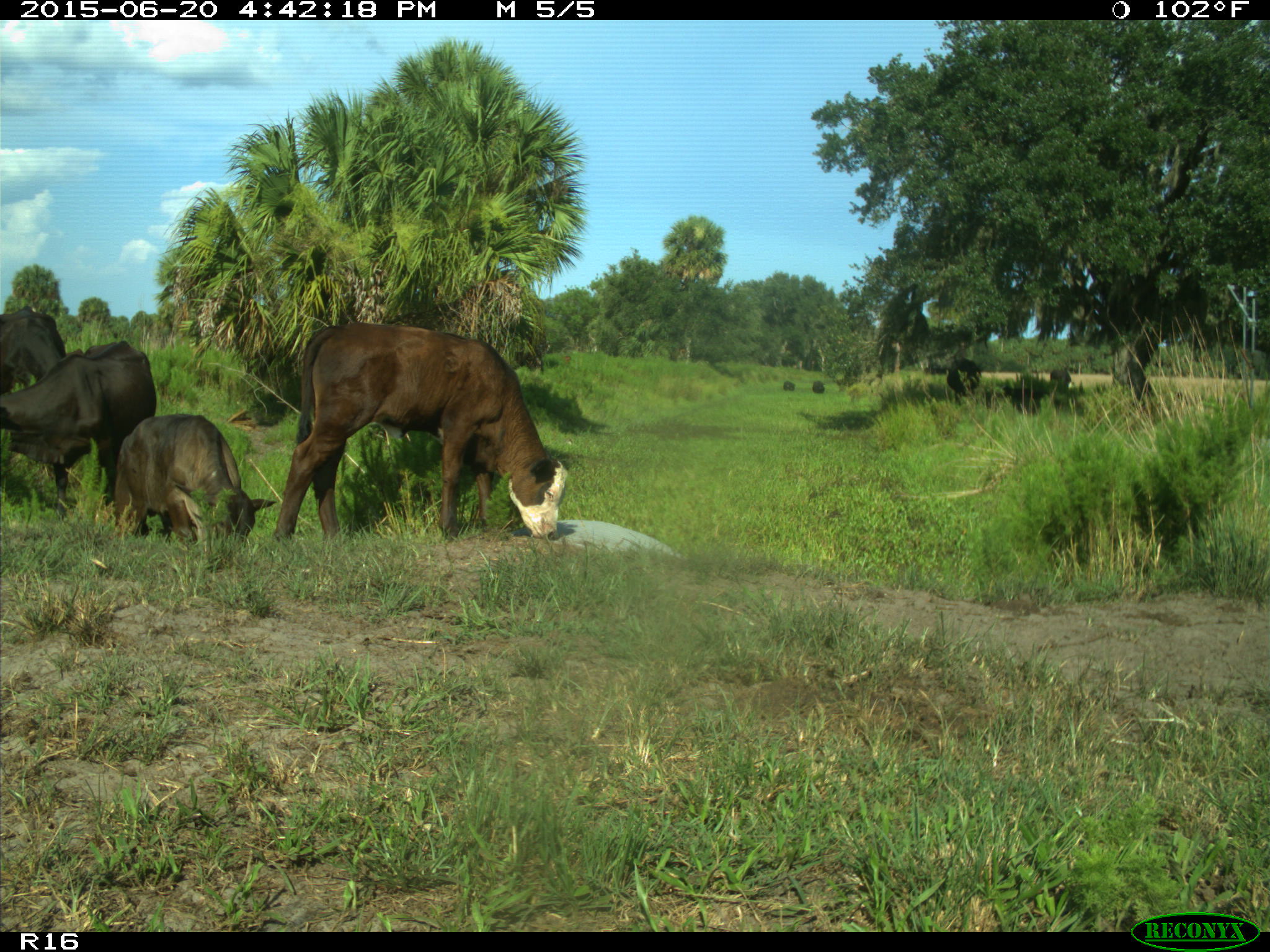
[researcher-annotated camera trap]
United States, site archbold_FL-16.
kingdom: Animalia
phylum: Chordata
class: Mammalia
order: Artiodactyla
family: Bovidae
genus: Bos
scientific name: Bos taurus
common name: domestic cow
Bos taurus (domestic cow).